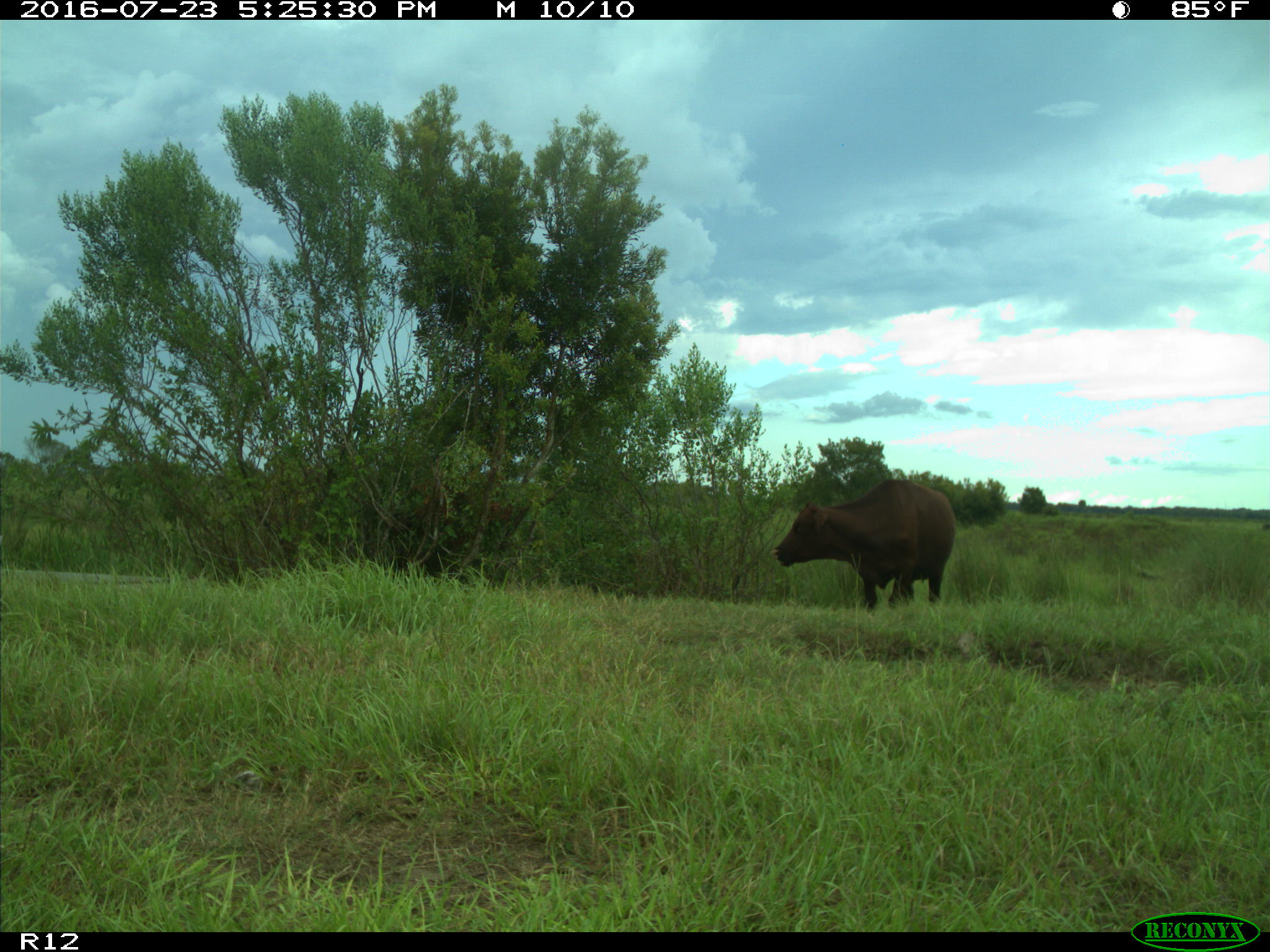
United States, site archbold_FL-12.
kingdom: Animalia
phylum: Chordata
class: Mammalia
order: Artiodactyla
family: Bovidae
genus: Bos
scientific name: Bos taurus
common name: domestic cow